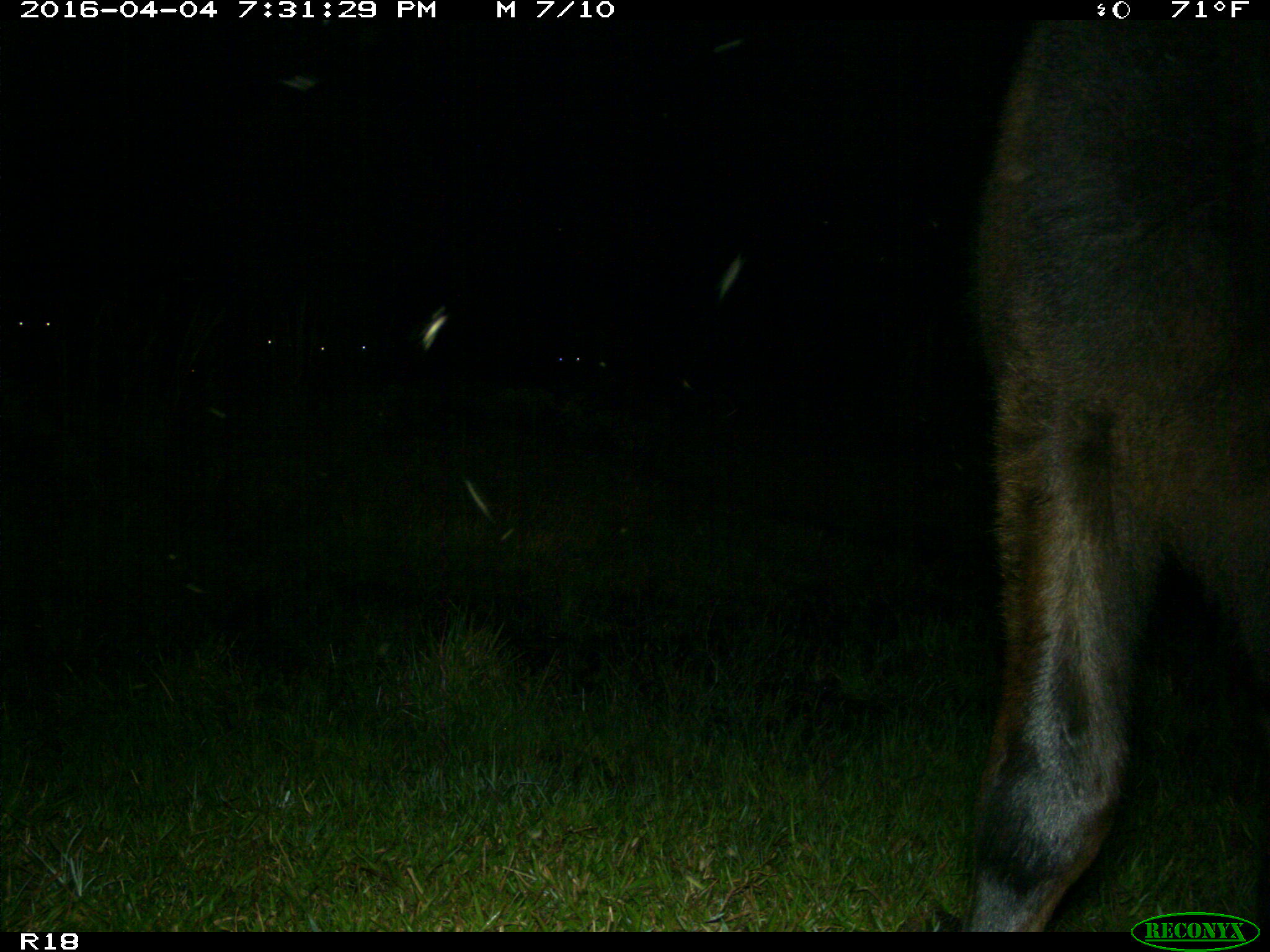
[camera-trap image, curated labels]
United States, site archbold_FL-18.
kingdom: Animalia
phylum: Chordata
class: Mammalia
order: Artiodactyla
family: Bovidae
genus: Bos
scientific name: Bos taurus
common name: domestic cow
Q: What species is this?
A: Bos taurus (domestic cow).